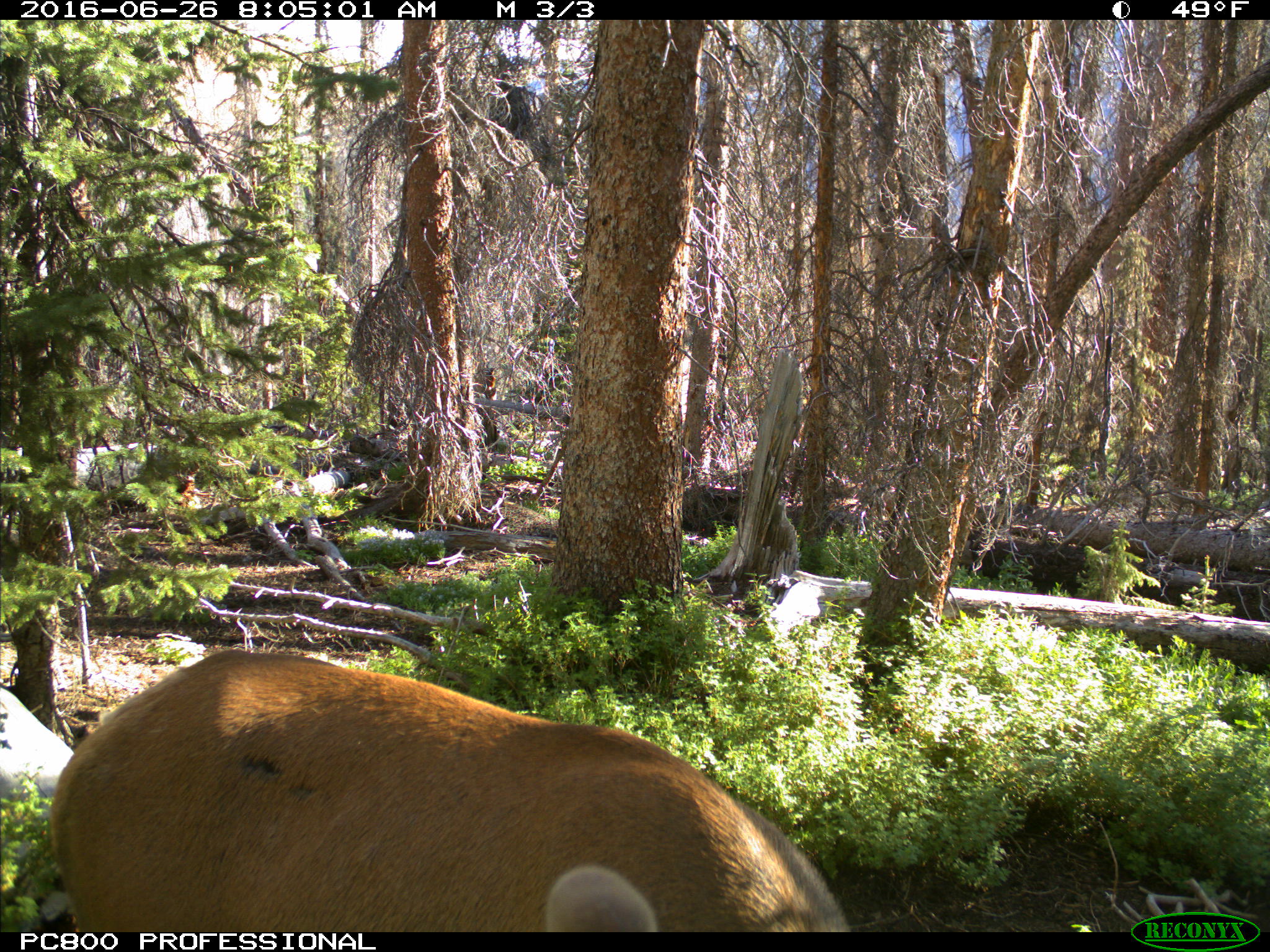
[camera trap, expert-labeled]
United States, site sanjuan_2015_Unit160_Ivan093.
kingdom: Animalia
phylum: Chordata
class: Mammalia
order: Artiodactyla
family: Cervidae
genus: Cervus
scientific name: Cervus elaphus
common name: red deer